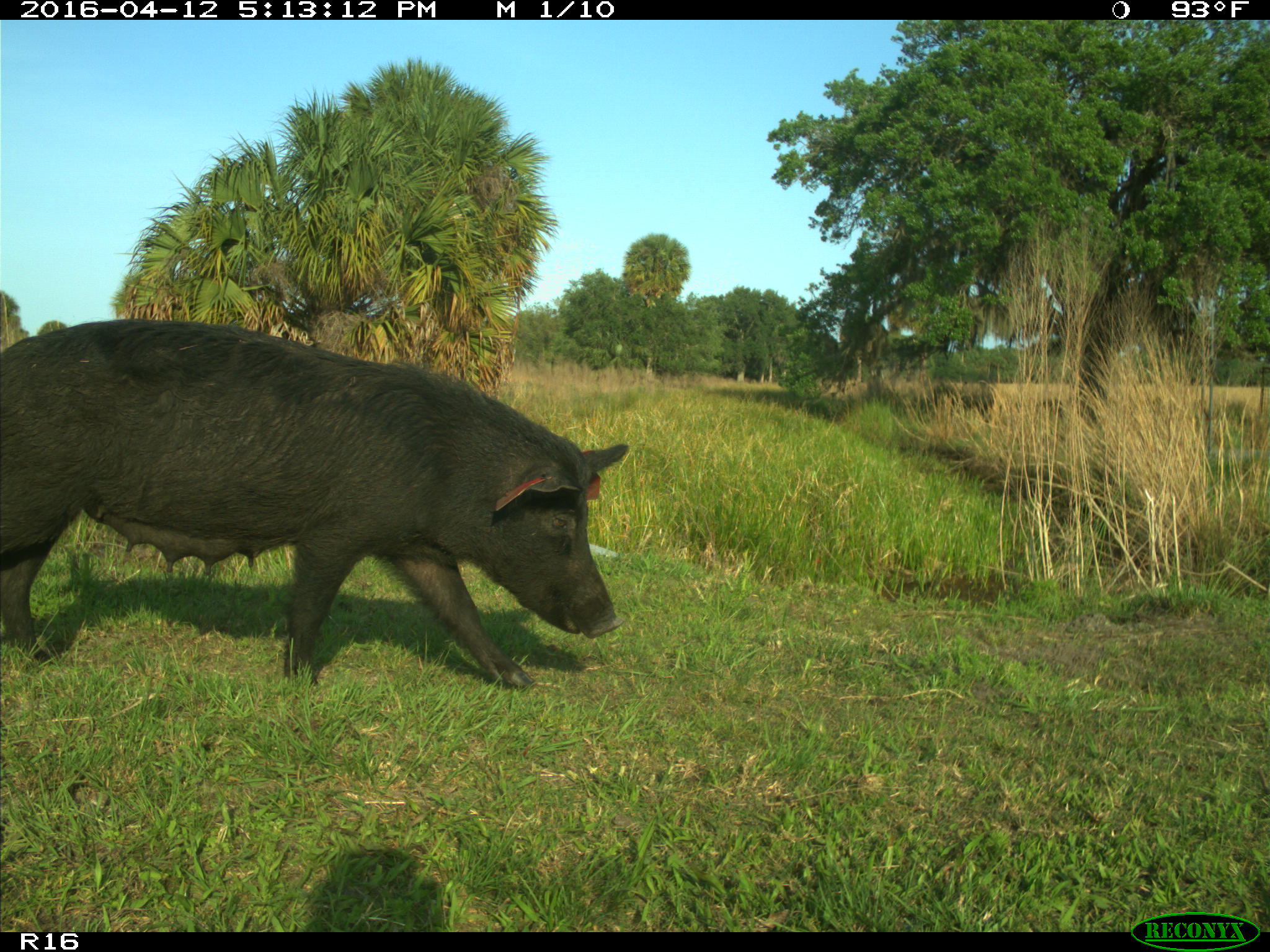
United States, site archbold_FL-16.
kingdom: Animalia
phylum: Chordata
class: Mammalia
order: Artiodactyla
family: Suidae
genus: Sus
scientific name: Sus scrofa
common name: wild boar